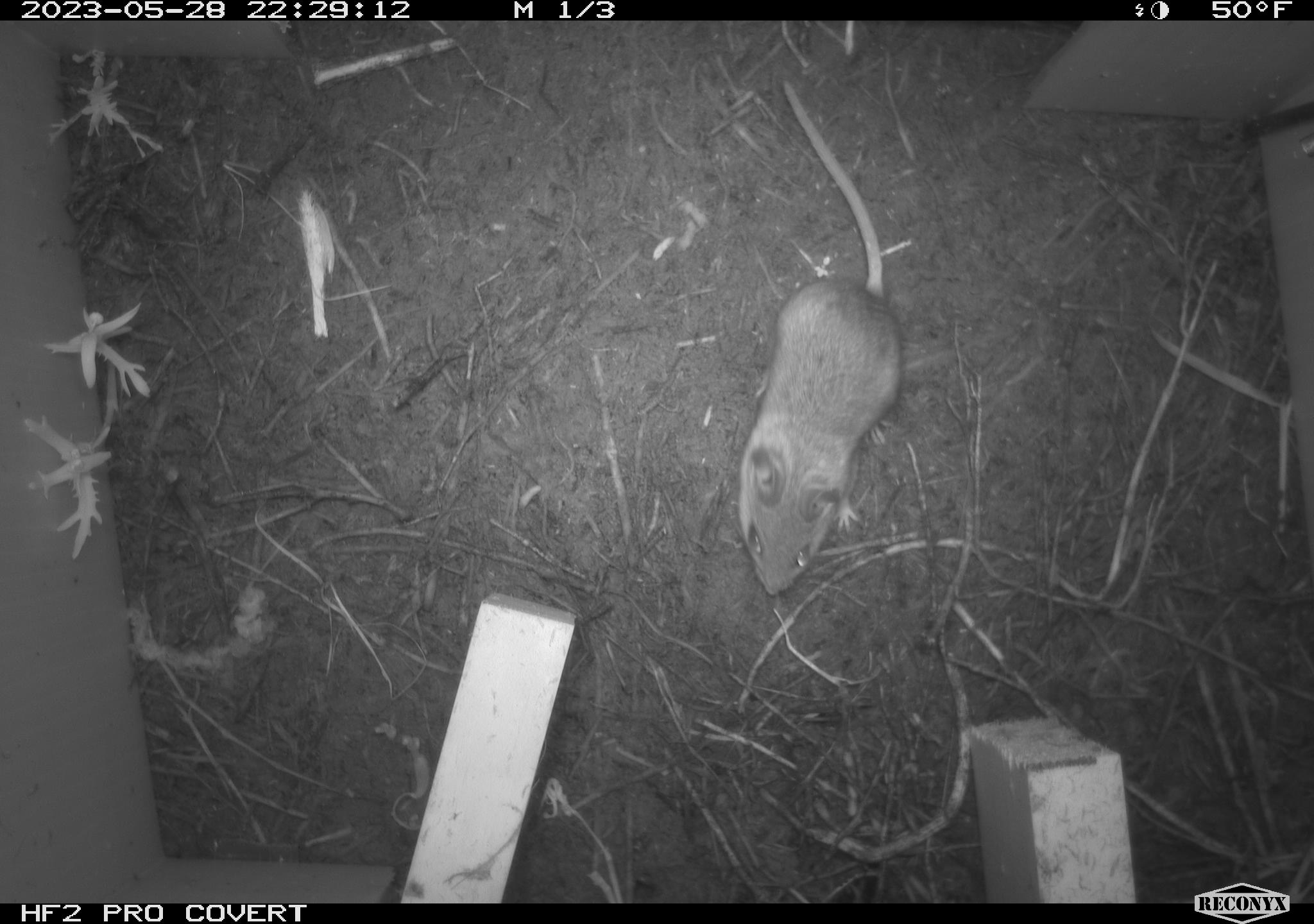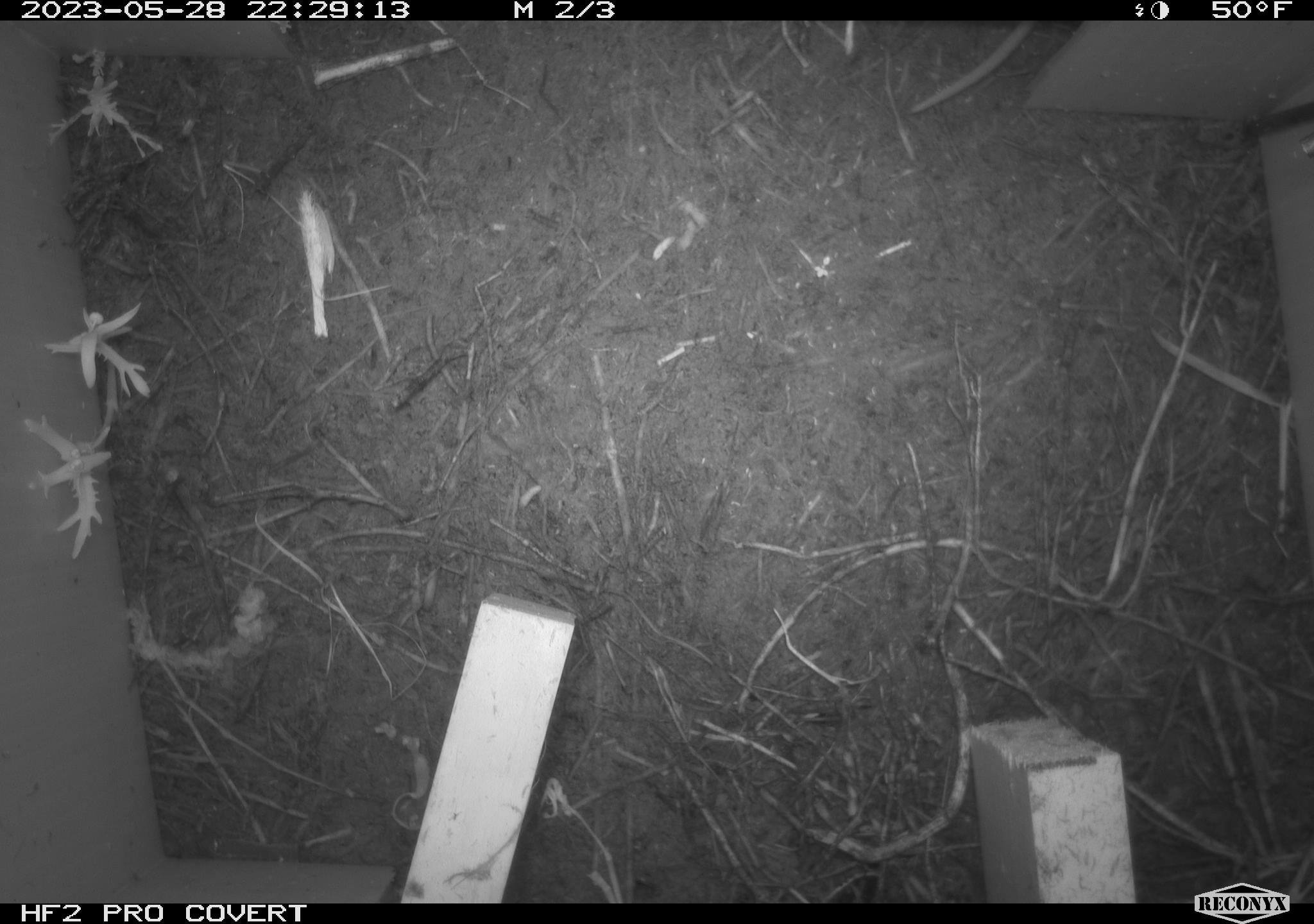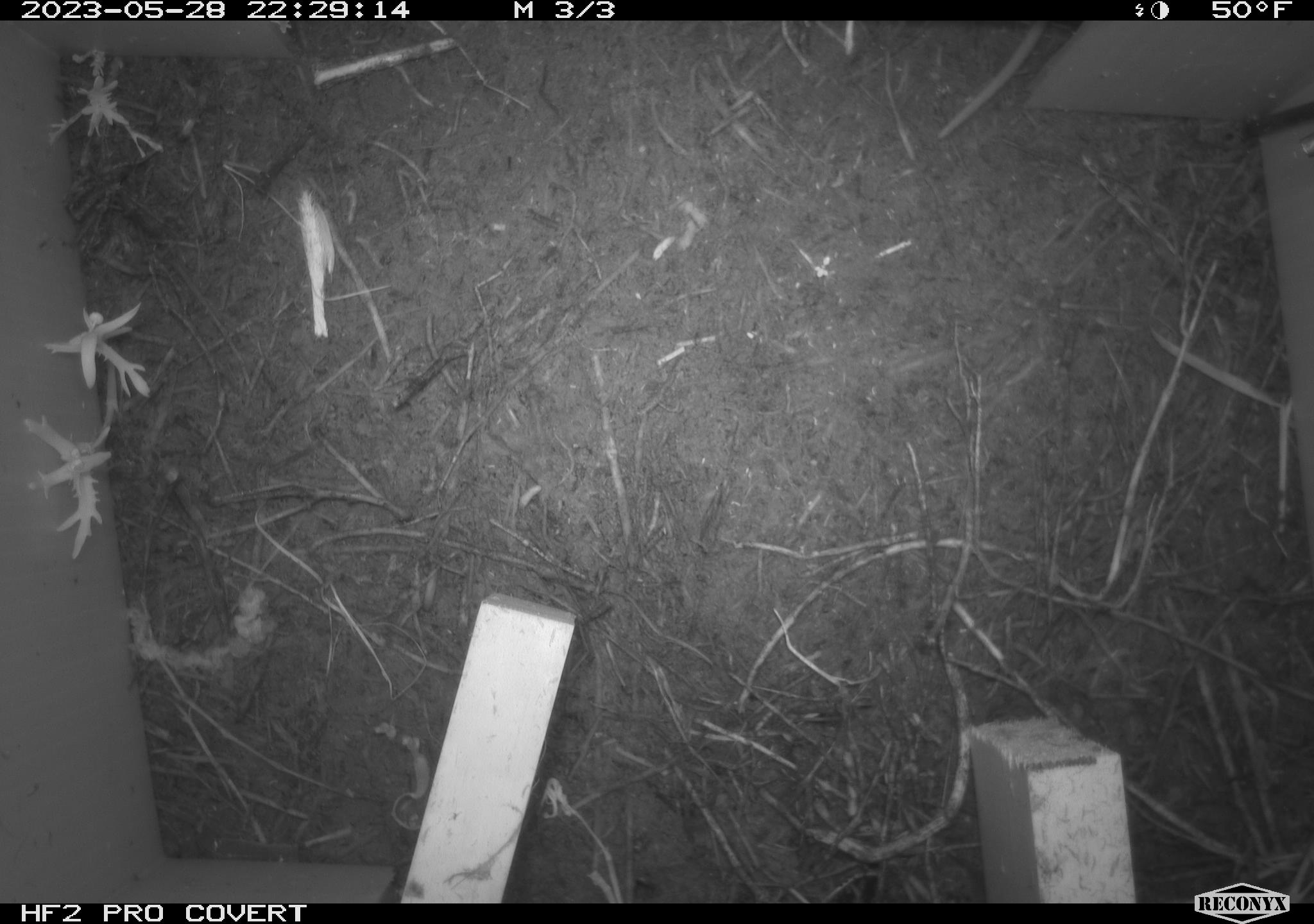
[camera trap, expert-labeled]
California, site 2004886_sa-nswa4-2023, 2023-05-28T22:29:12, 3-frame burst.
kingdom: Animalia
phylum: Chordata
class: Mammalia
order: Rodentia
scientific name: Rodentia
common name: mouse species